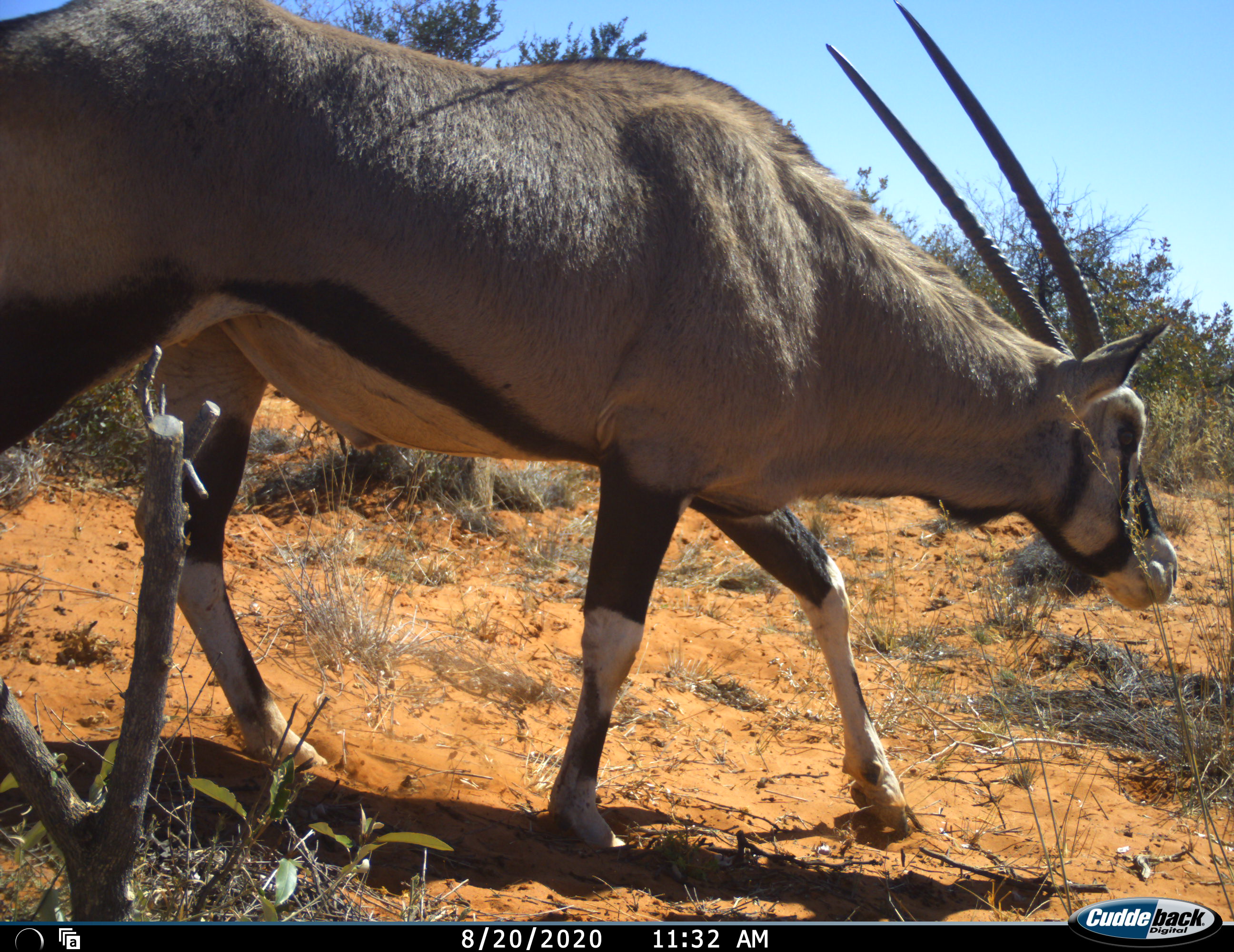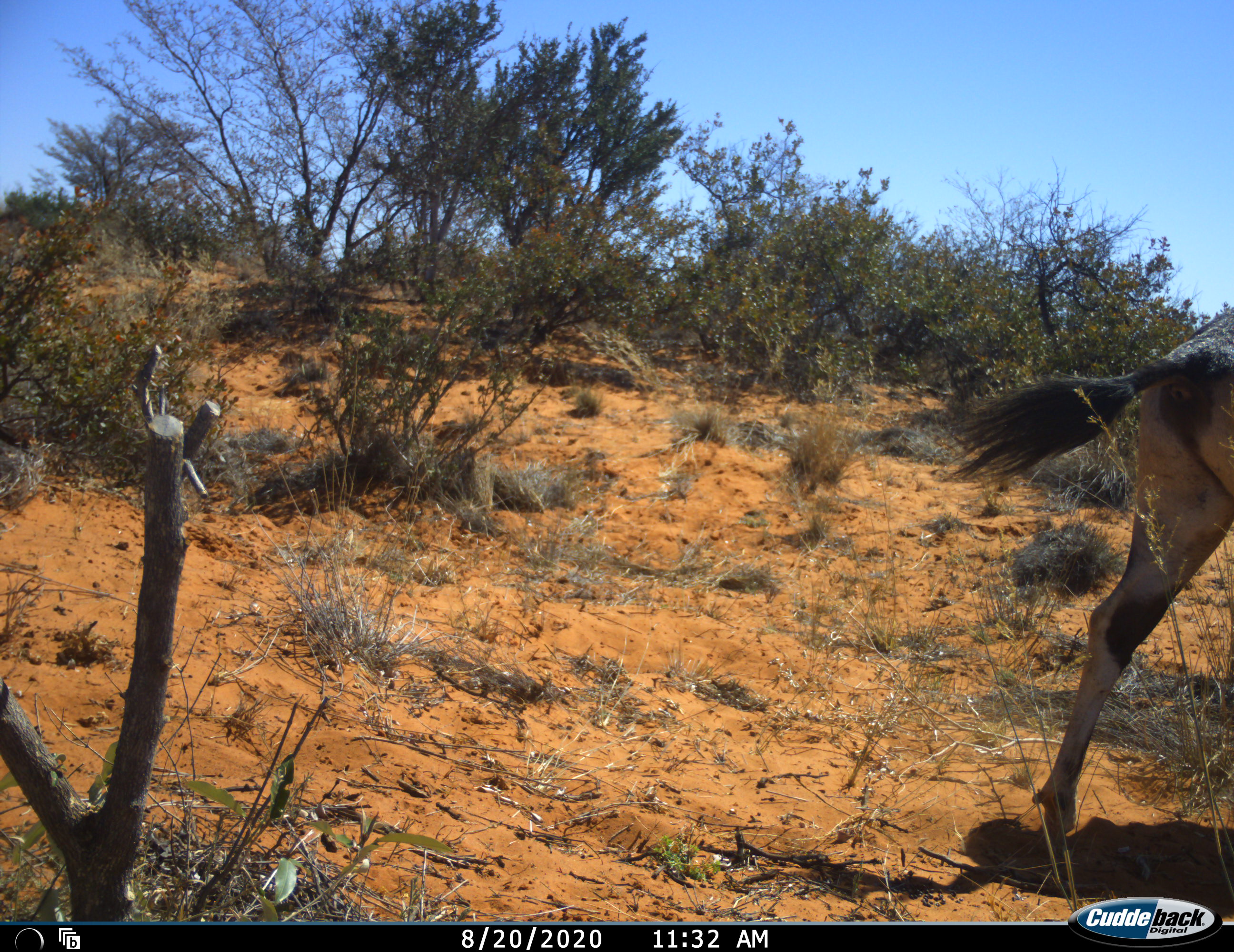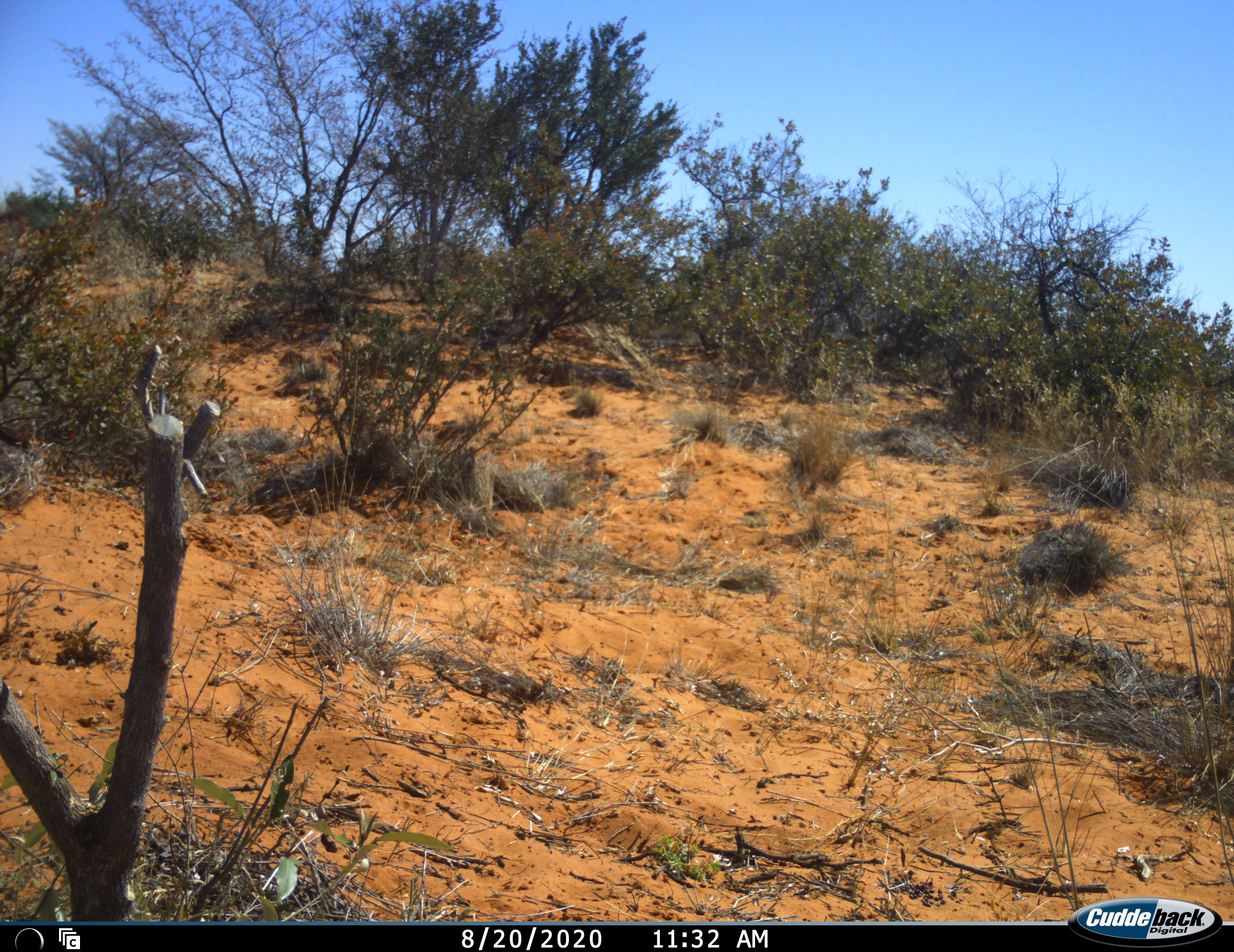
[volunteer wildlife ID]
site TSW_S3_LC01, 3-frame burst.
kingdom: Animalia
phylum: Chordata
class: Mammalia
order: Artiodactyla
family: Bovidae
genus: Oryx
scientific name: Oryx gazella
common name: gemsbok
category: oryx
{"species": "oryx (gemsbok) (Oryx gazella)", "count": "1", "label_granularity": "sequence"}